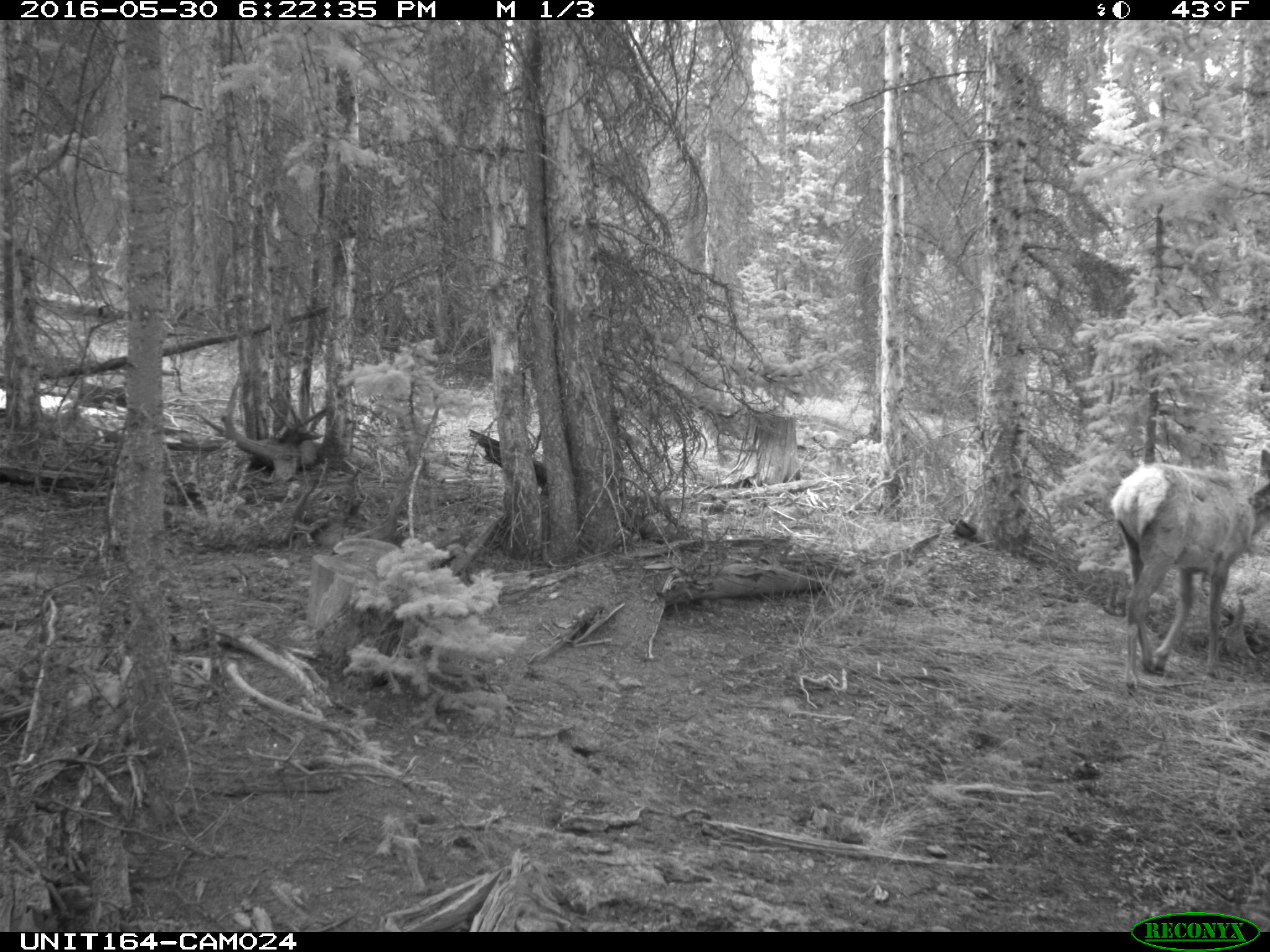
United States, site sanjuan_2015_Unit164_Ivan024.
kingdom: Animalia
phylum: Chordata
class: Mammalia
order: Artiodactyla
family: Cervidae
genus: Cervus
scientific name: Cervus elaphus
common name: red deer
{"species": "Cervus elaphus (red deer)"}